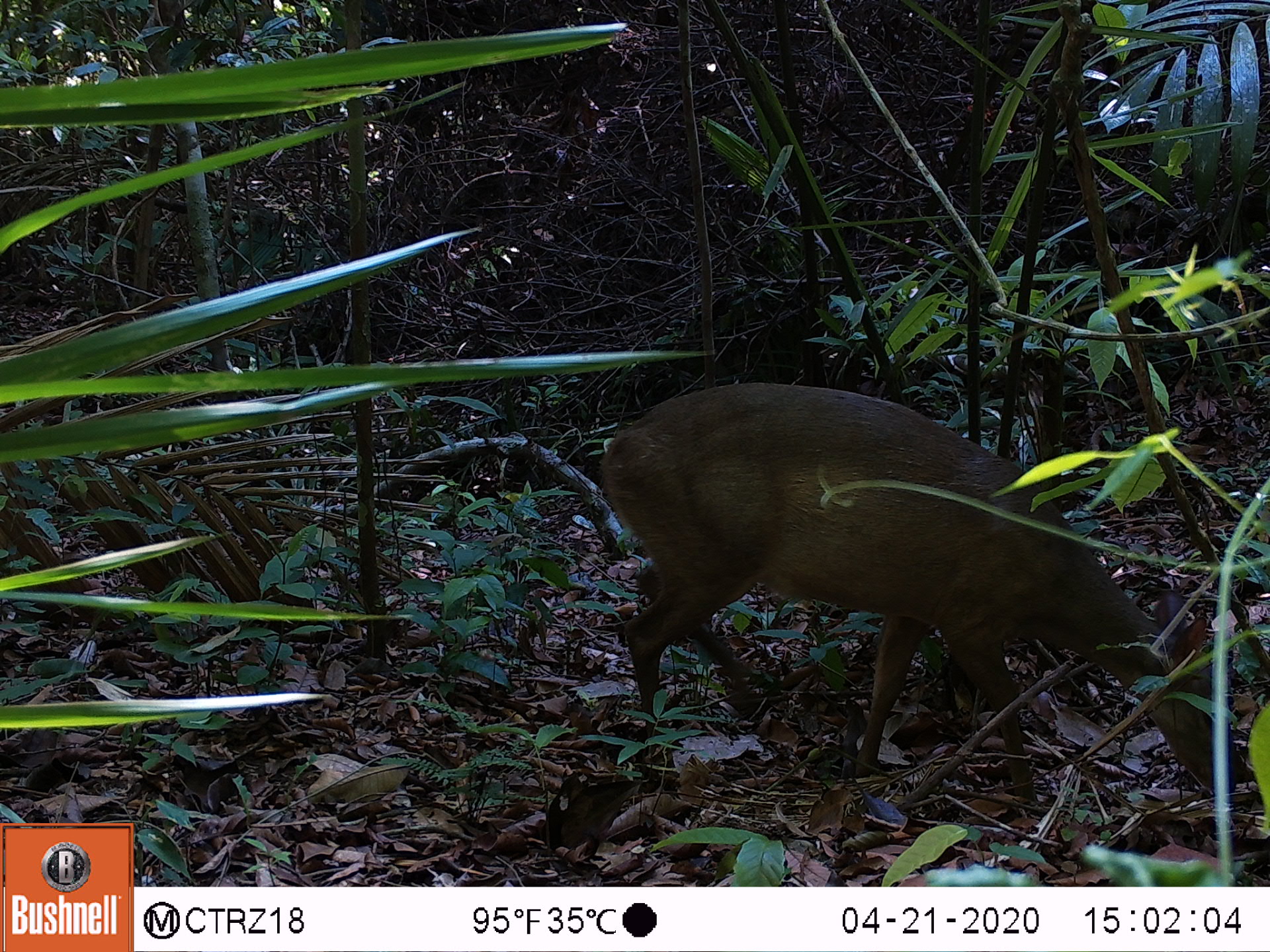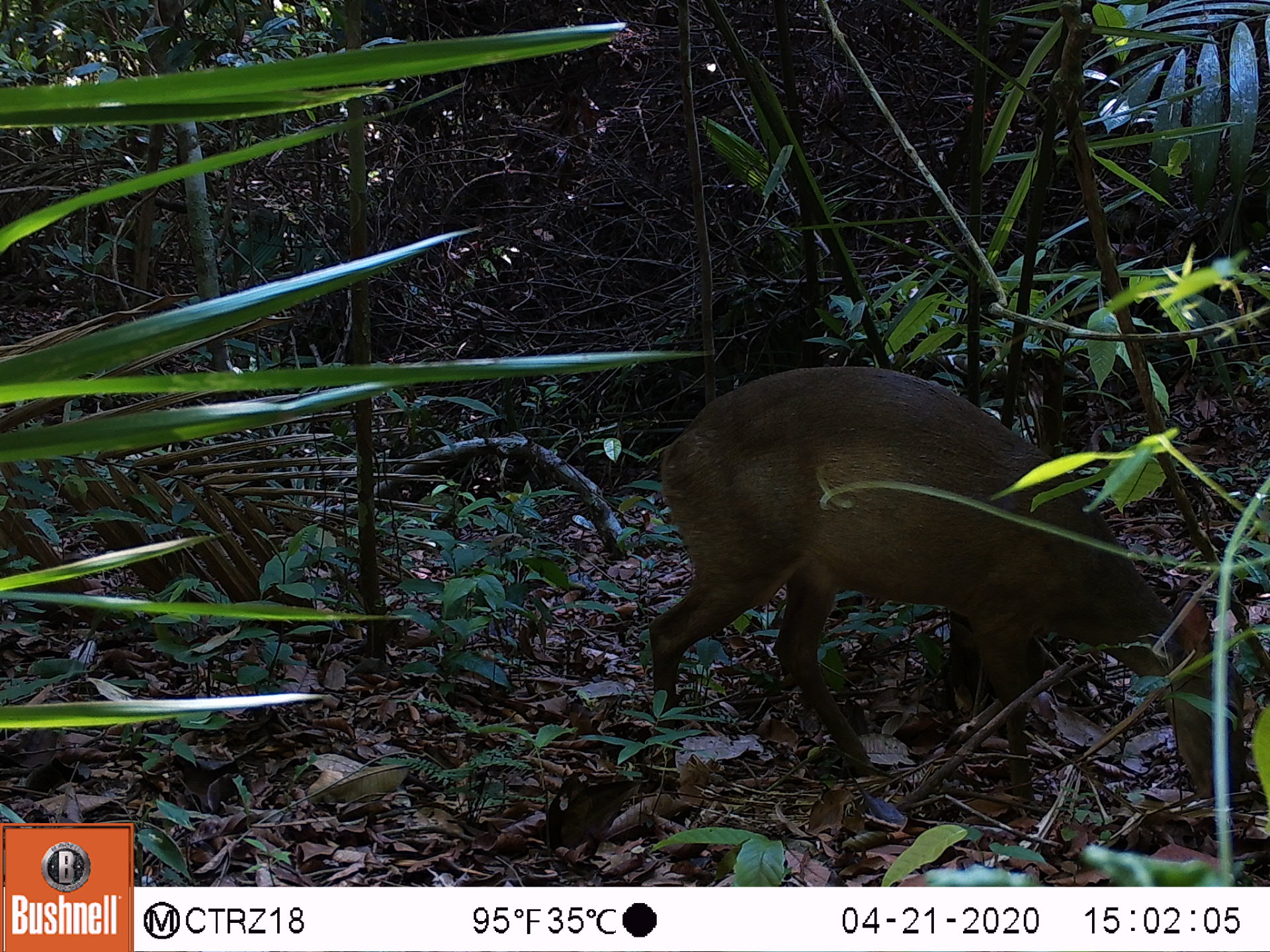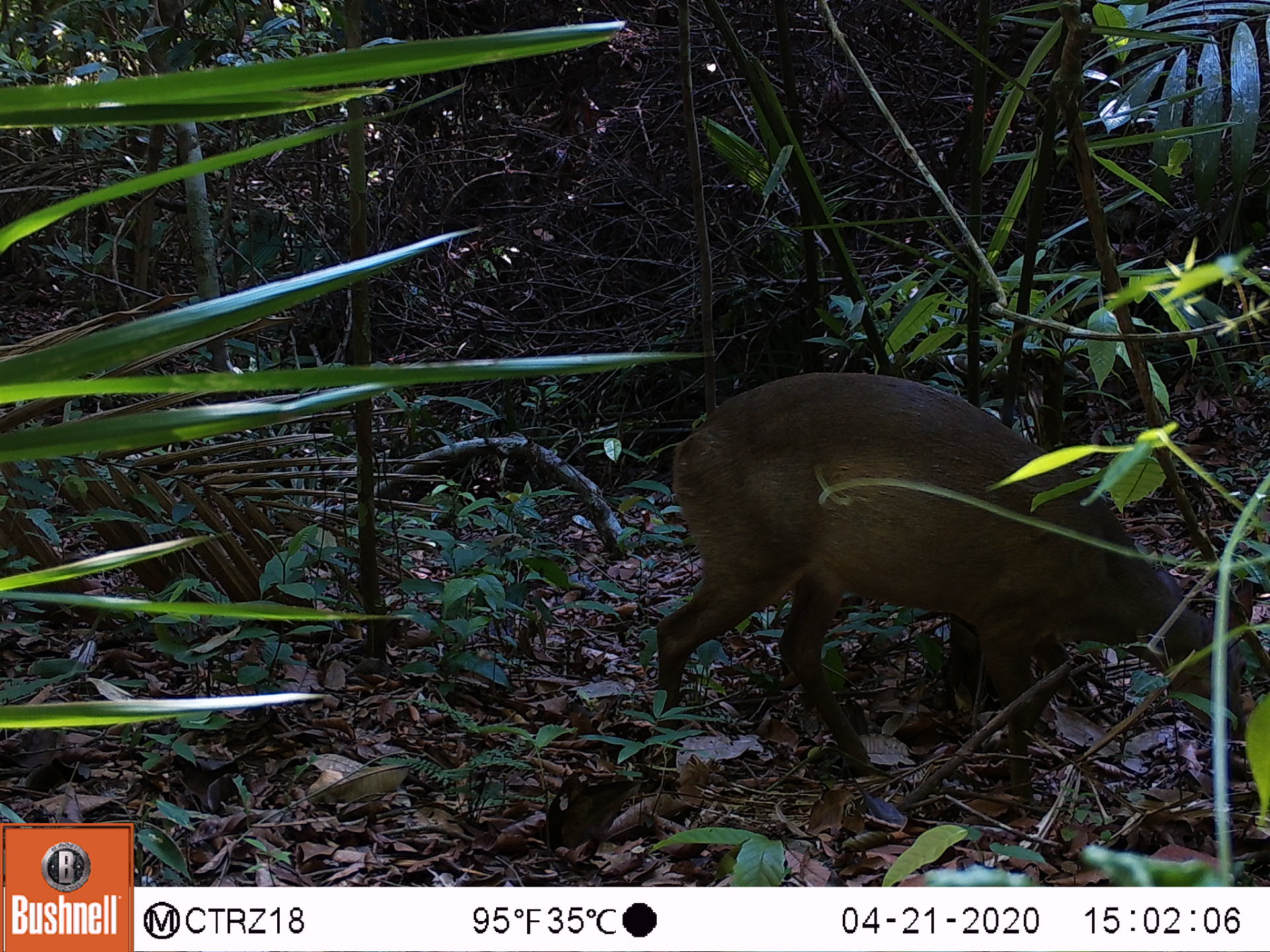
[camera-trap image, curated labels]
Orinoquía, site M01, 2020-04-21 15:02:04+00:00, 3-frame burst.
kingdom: Animalia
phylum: Chordata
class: Mammalia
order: Artiodactyla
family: Cervidae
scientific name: Cervidae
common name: deer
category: unknown cervid